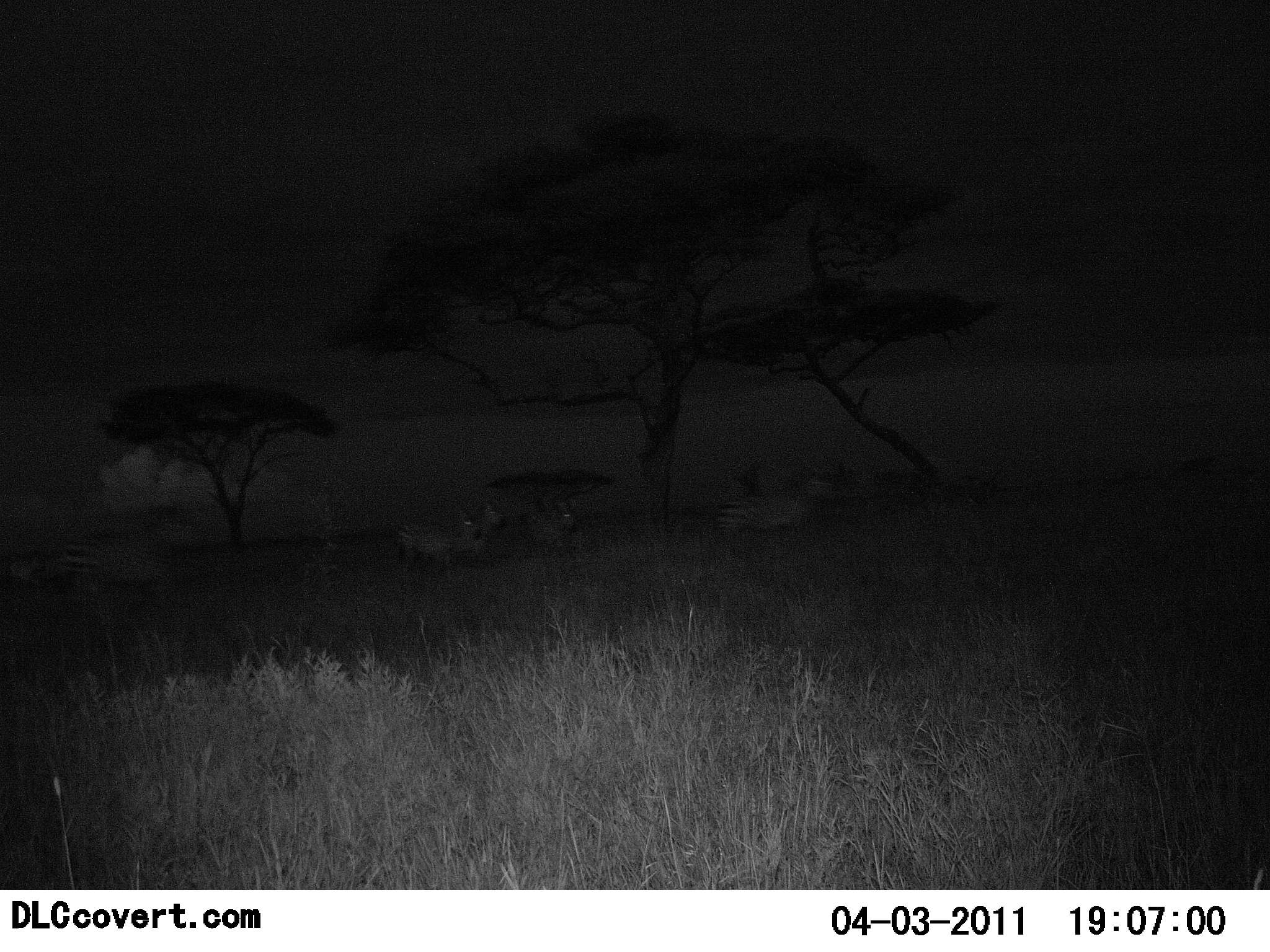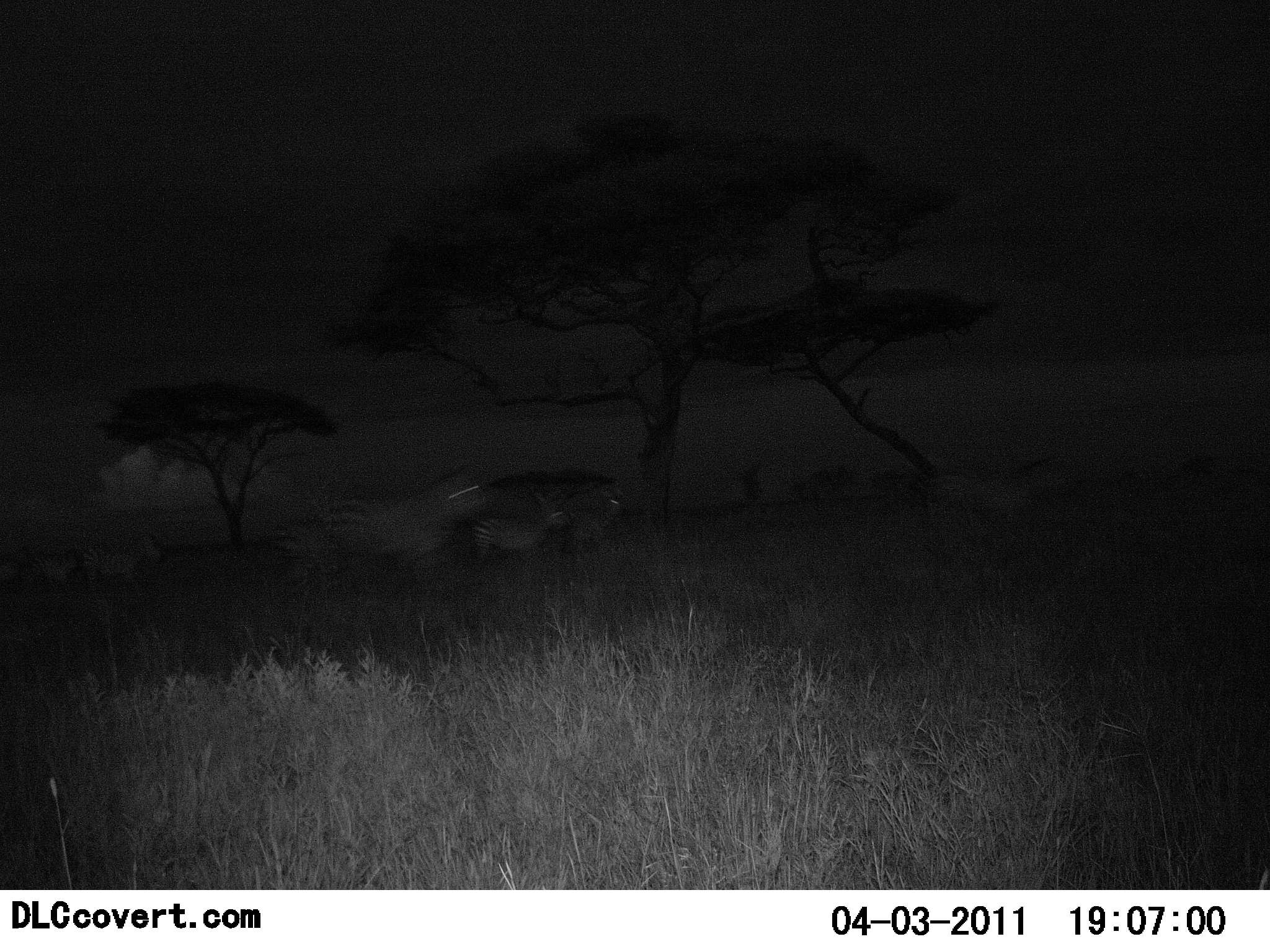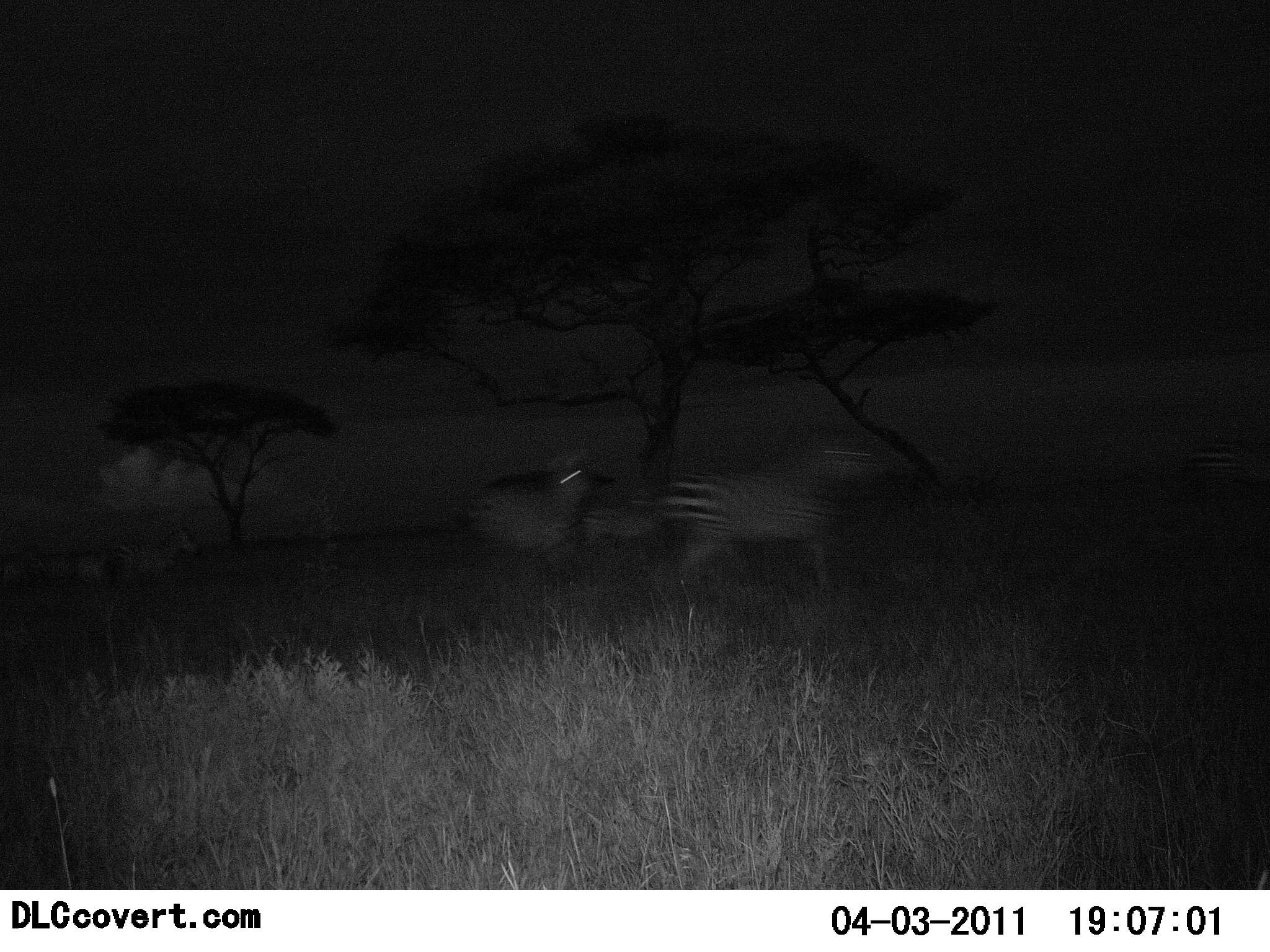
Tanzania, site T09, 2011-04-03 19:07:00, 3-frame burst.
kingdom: Animalia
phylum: Chordata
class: Mammalia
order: Perissodactyla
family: Equidae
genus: Equus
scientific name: Equus quagga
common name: plains zebra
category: zebra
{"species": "zebra (plains zebra) (Equus quagga)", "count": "9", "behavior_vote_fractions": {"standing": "0%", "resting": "0%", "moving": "100%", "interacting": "0%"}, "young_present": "10%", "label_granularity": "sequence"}